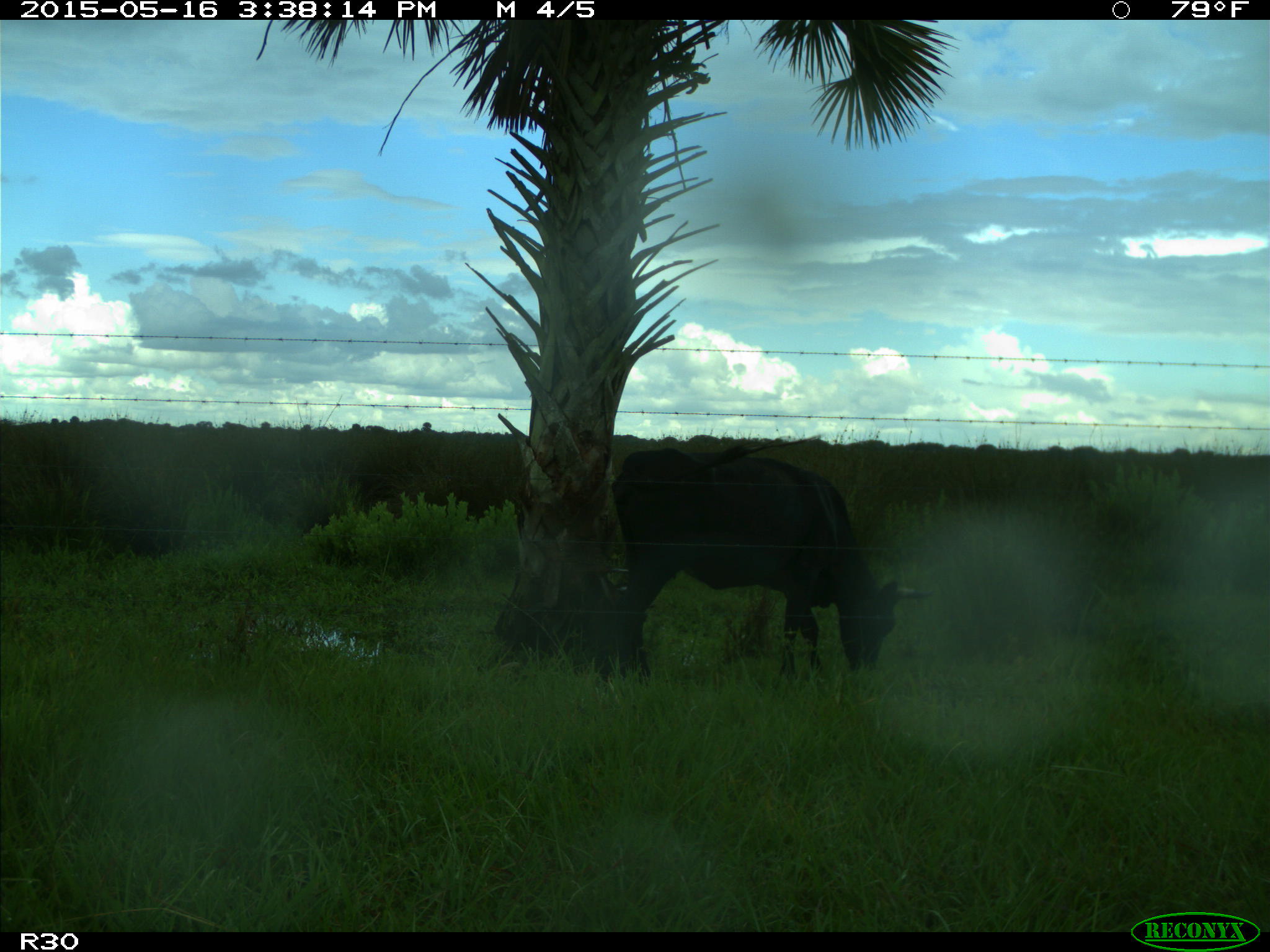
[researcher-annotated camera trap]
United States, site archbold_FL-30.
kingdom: Animalia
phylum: Chordata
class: Mammalia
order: Artiodactyla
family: Bovidae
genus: Bos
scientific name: Bos taurus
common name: domestic cow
Bos taurus (domestic cow).